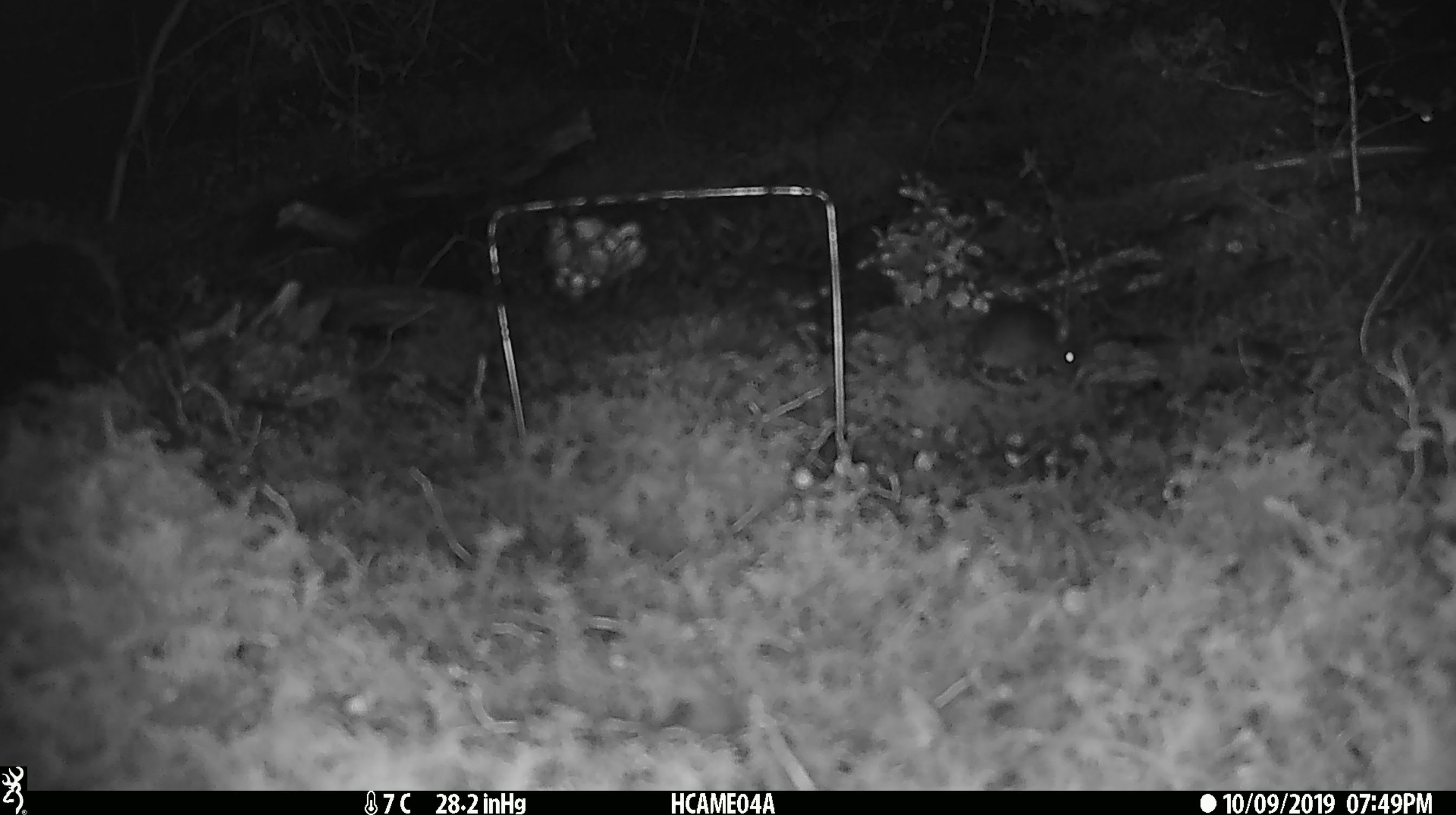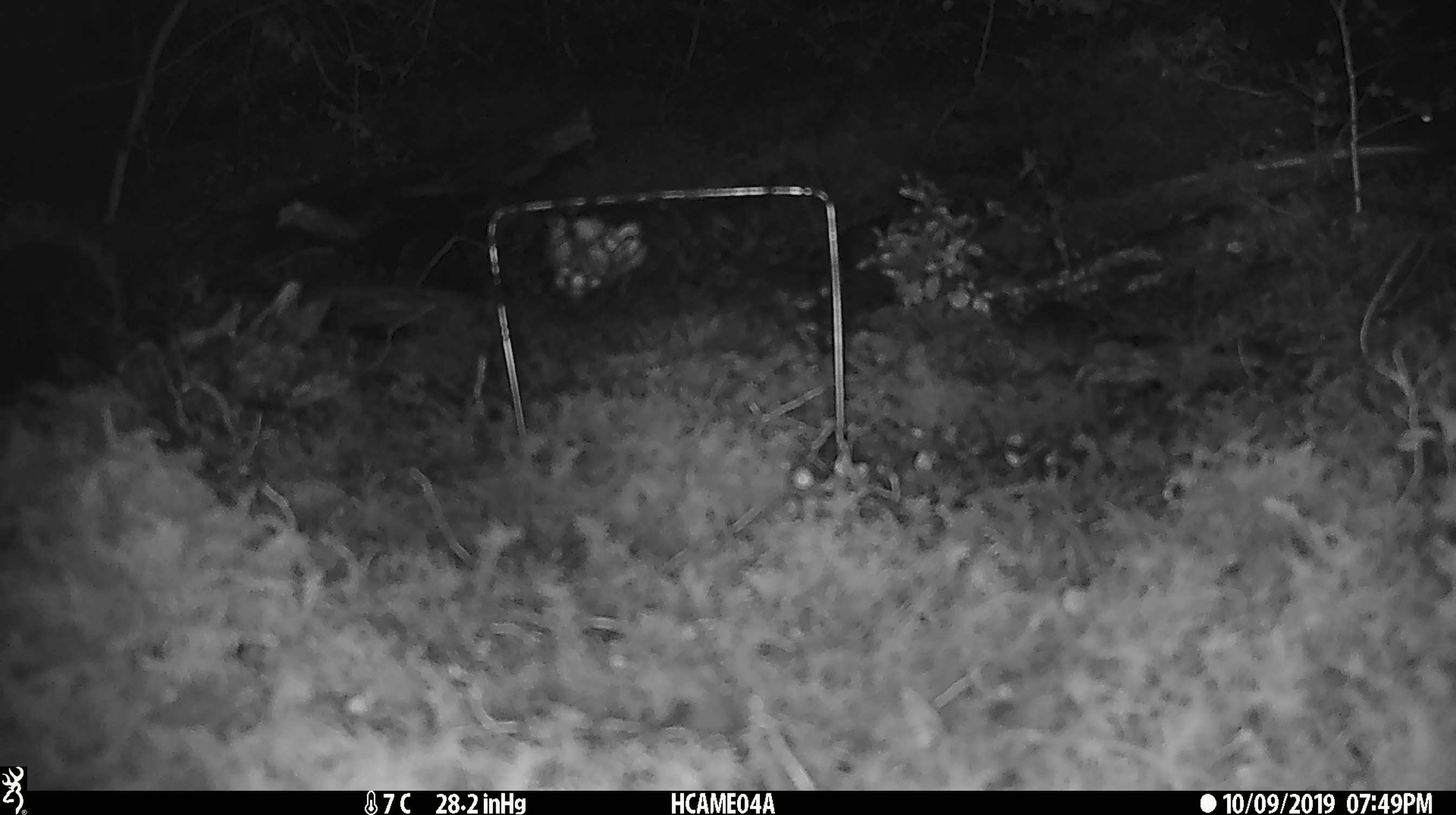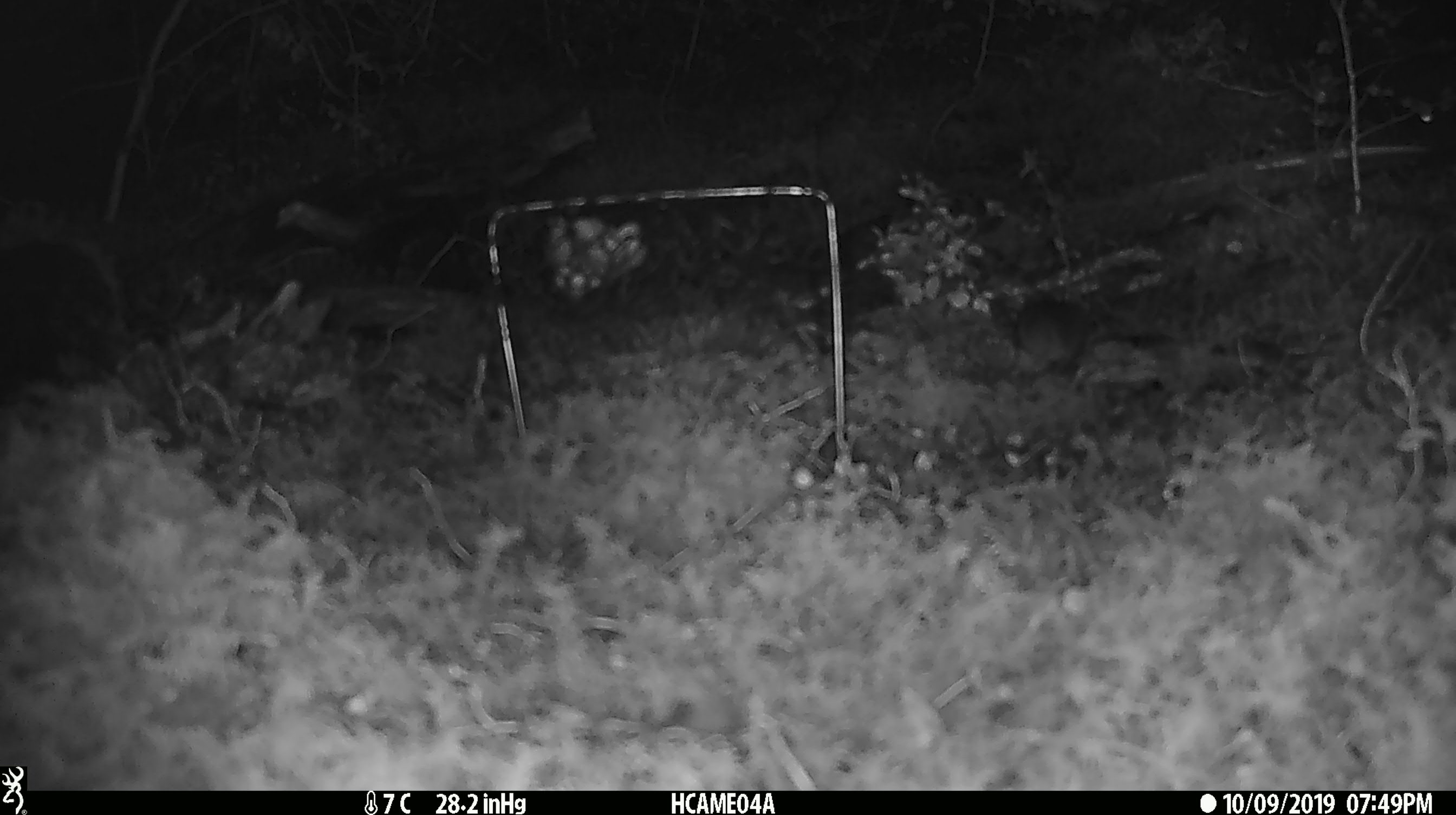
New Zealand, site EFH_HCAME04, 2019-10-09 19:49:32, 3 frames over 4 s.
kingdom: Animalia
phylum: Chordata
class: Mammalia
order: Rodentia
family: Muridae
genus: Mus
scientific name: Mus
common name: mouse